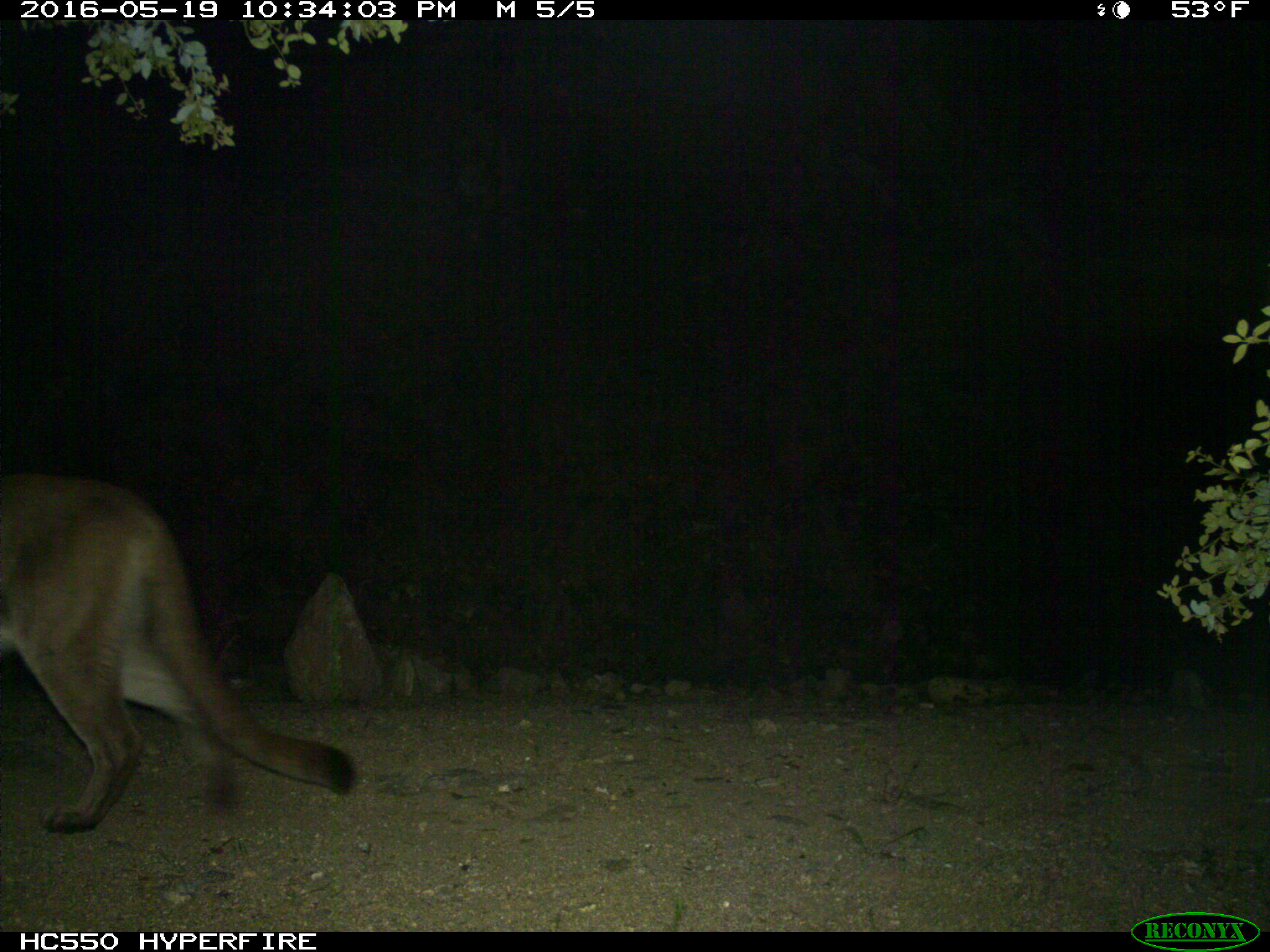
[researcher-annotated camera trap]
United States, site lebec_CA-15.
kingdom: Animalia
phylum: Chordata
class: Mammalia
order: Carnivora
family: Felidae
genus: Puma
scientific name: Puma concolor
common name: mountain lion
Puma concolor (mountain lion).